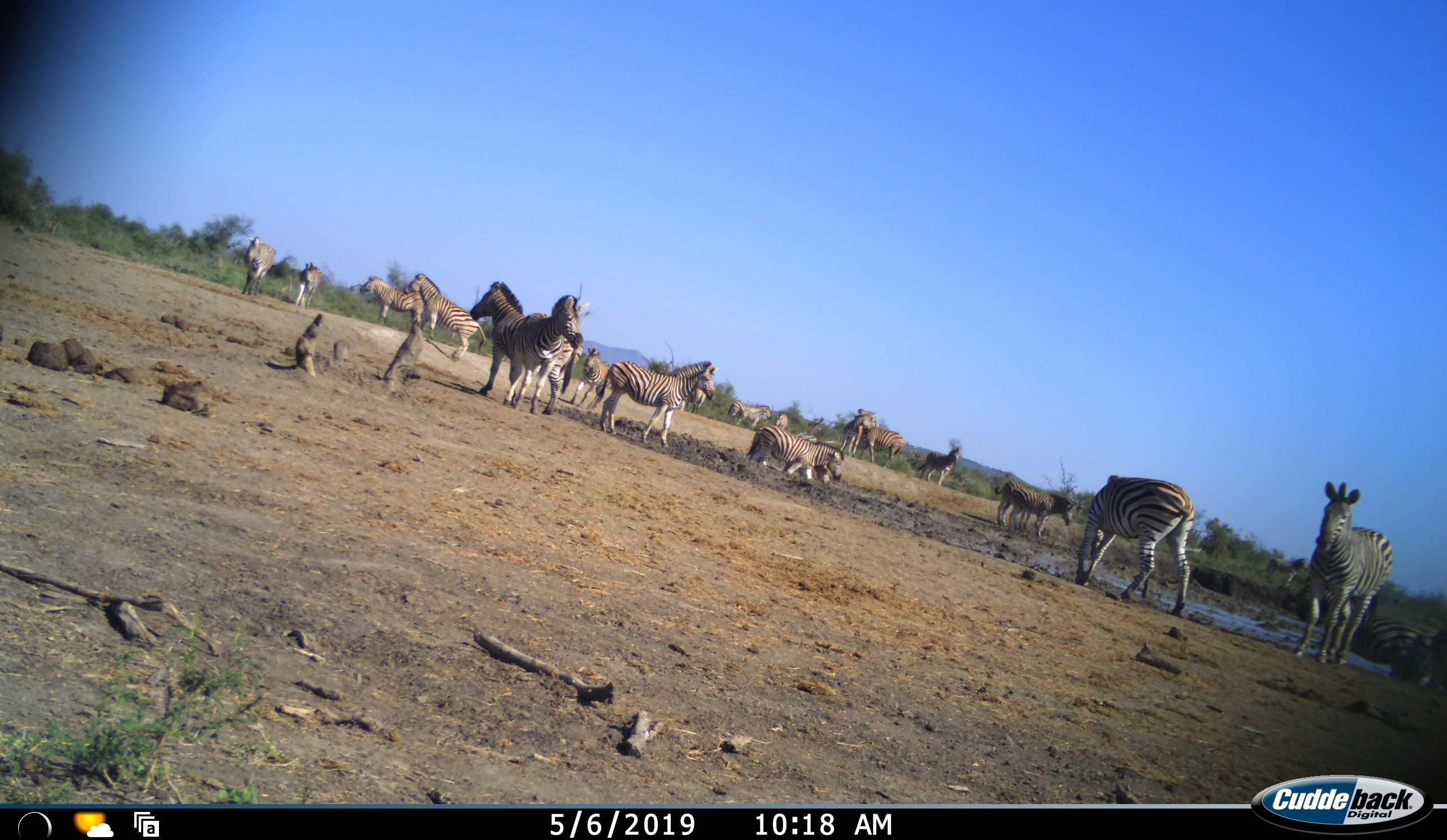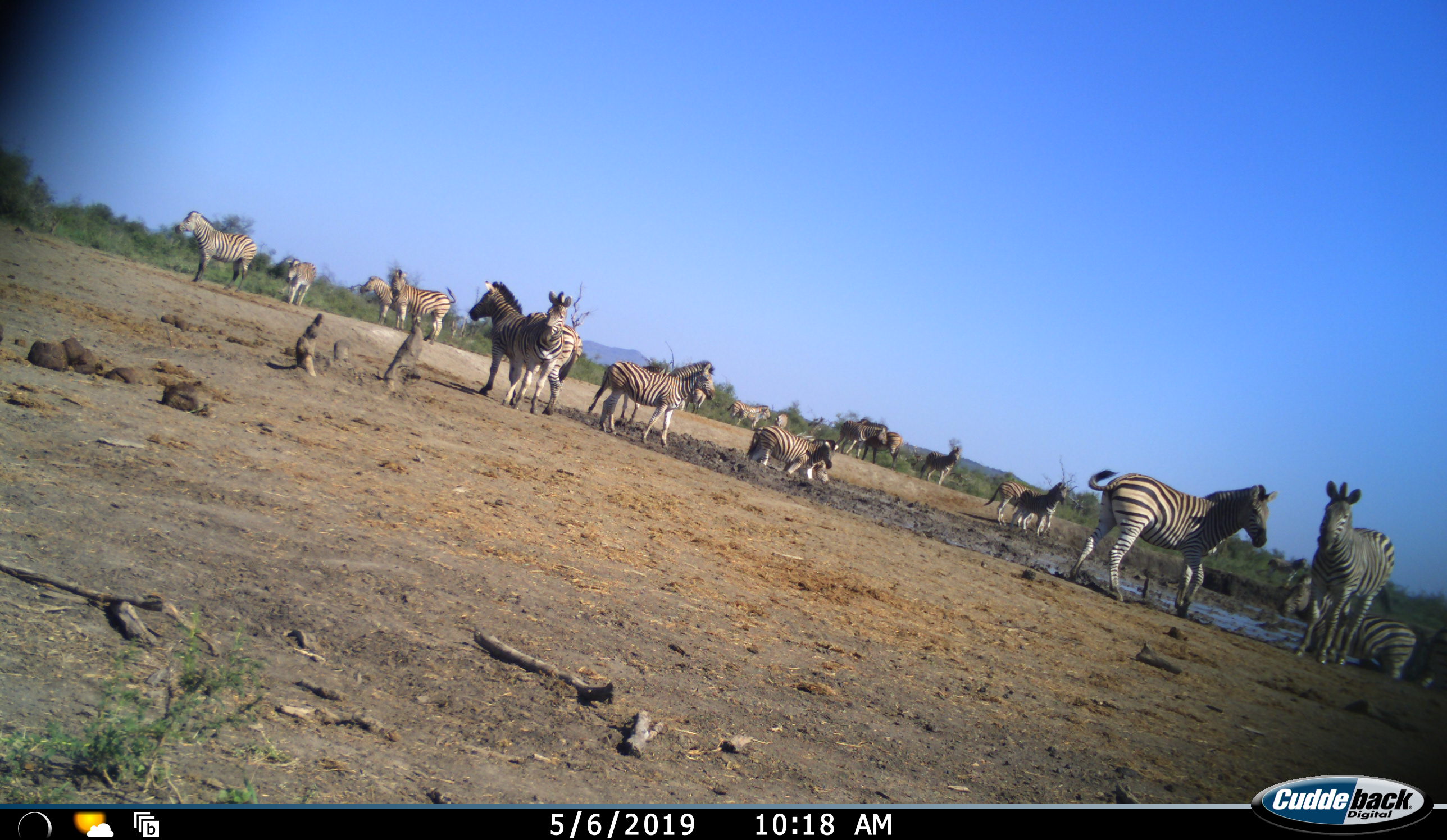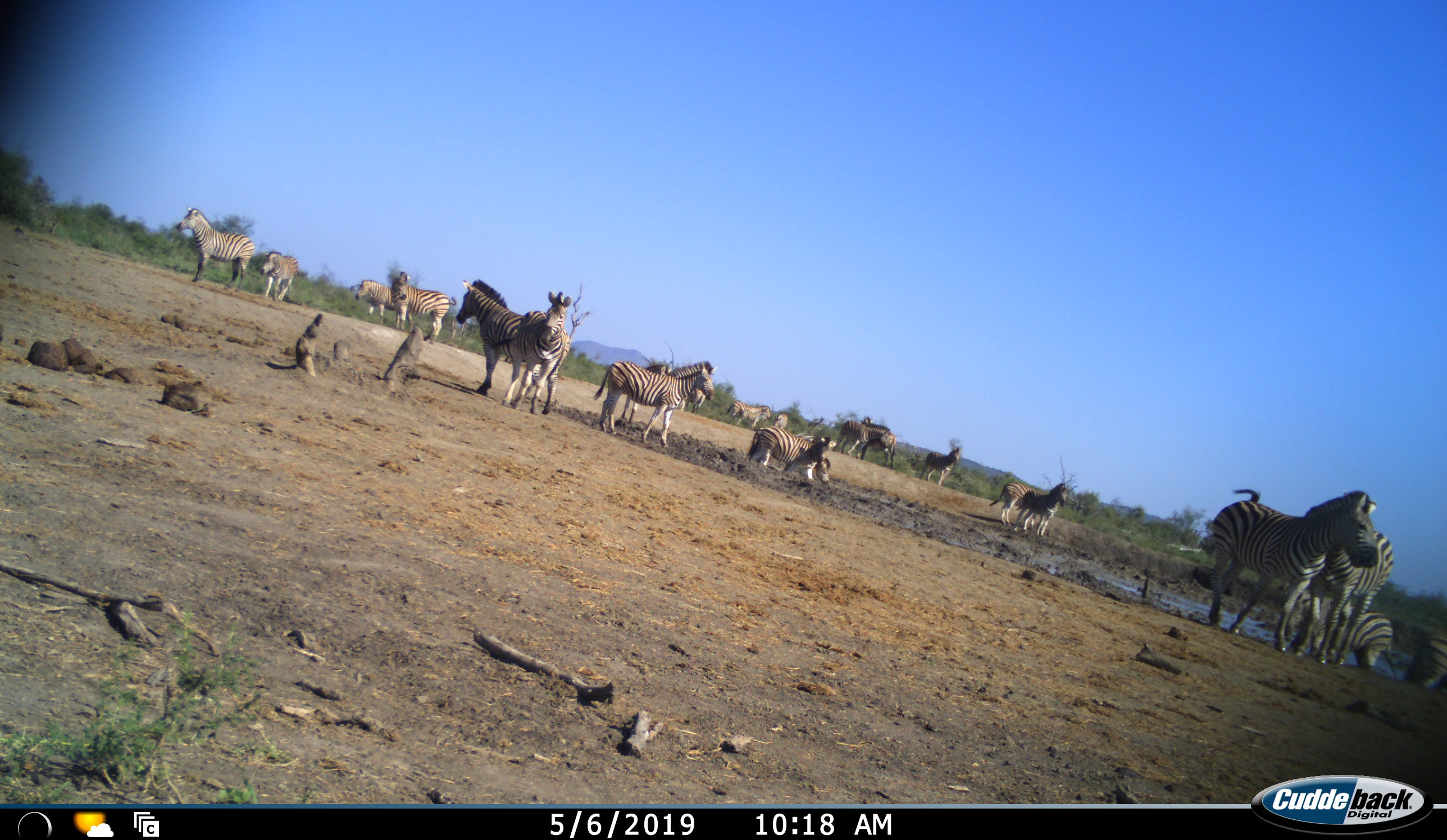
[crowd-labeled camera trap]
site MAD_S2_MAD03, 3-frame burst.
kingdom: Animalia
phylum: Chordata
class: Mammalia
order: Perissodactyla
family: Equidae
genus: Equus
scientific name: Equus quagga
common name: plains zebra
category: zebraplains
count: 11-50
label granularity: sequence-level